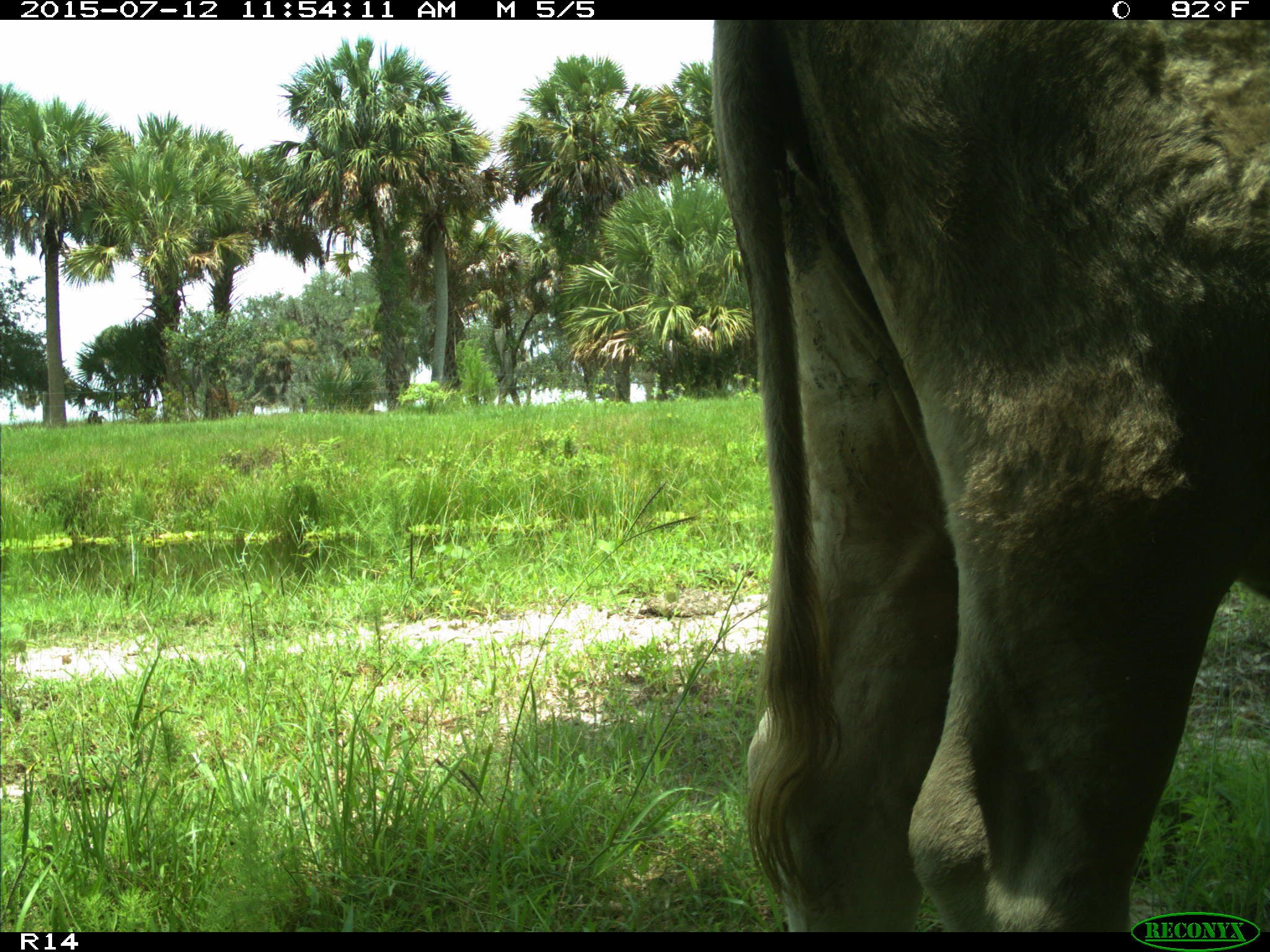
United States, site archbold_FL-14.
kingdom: Animalia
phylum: Chordata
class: Mammalia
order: Artiodactyla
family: Bovidae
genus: Bos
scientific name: Bos taurus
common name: domestic cow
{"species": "Bos taurus (domestic cow)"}